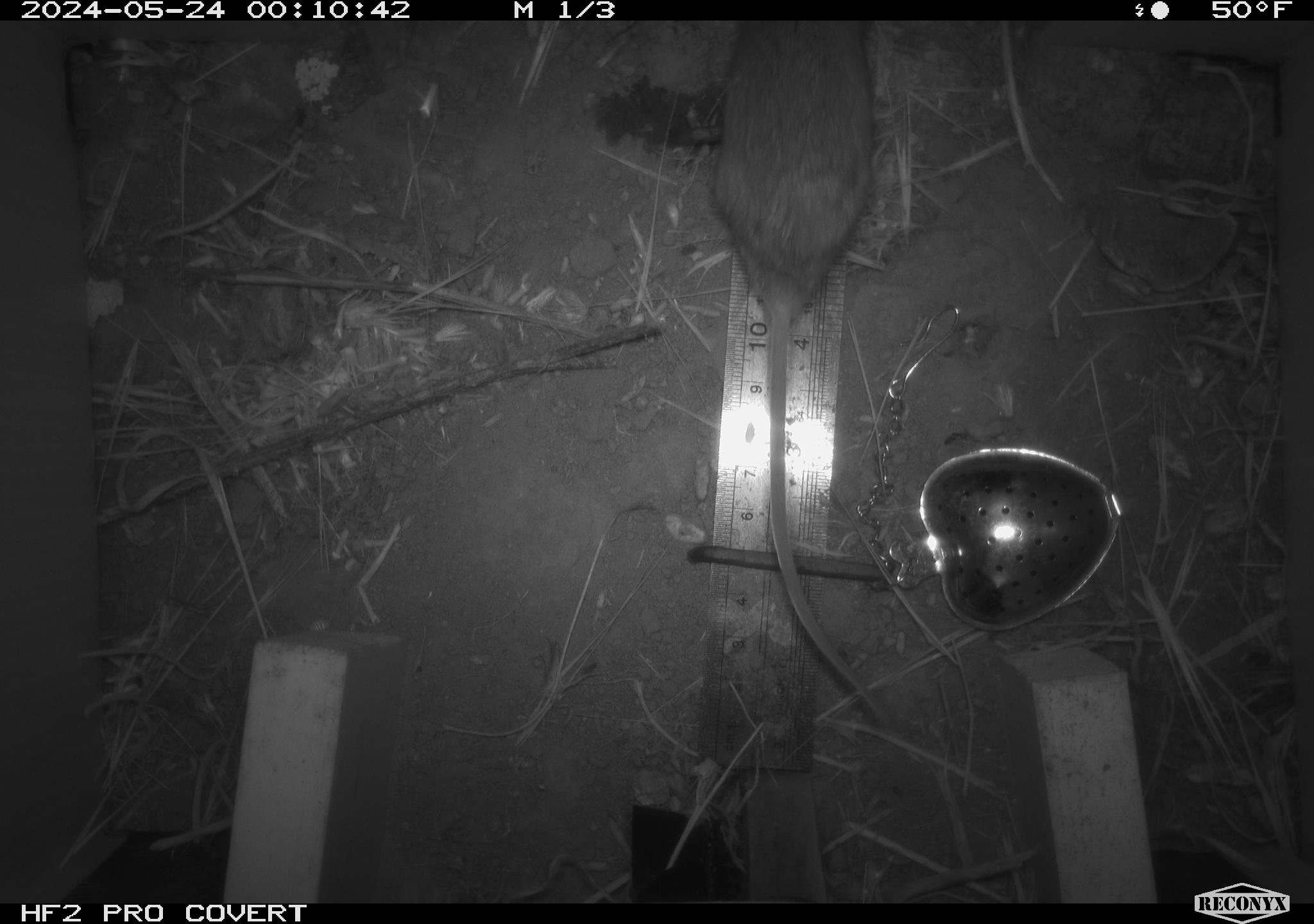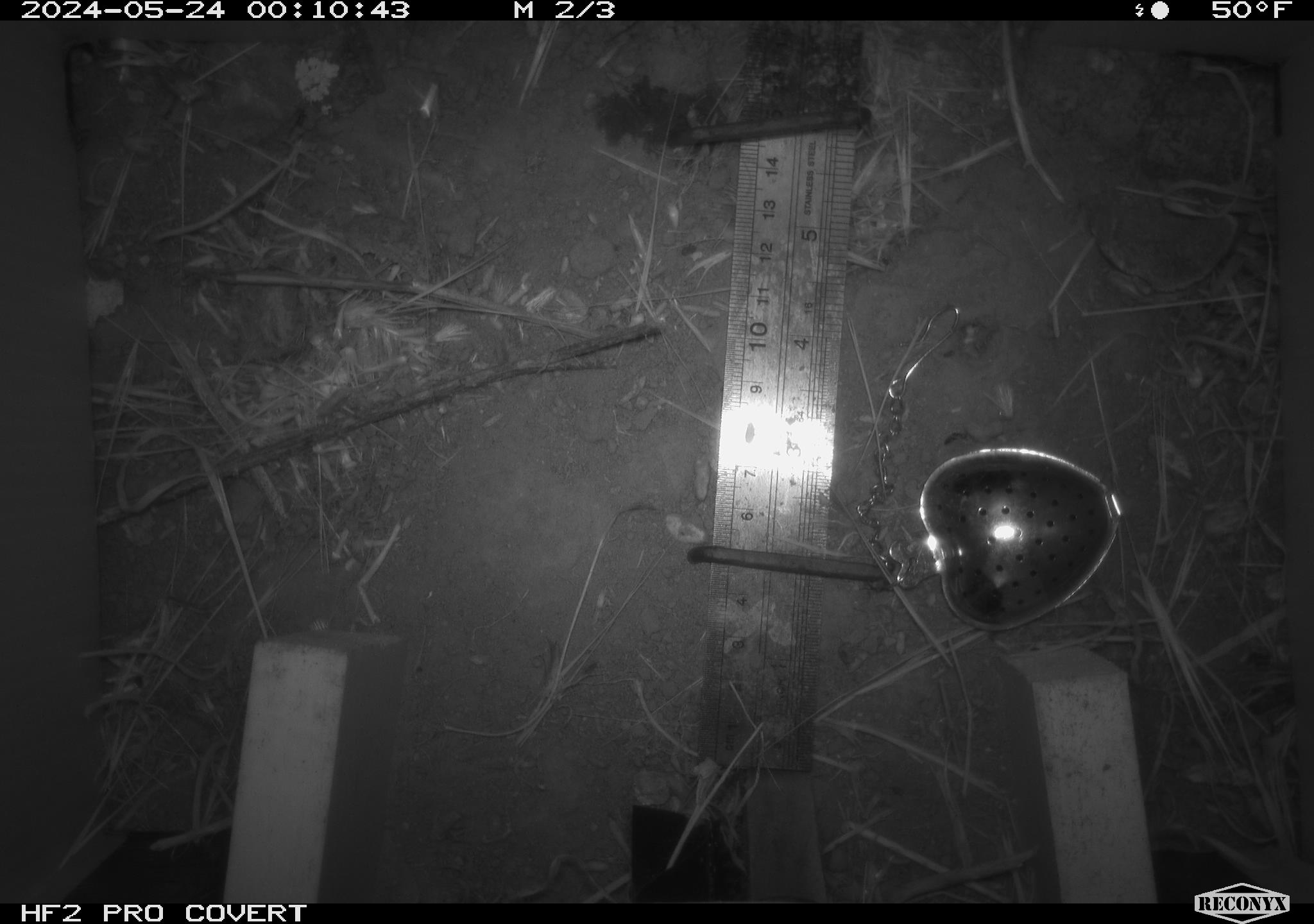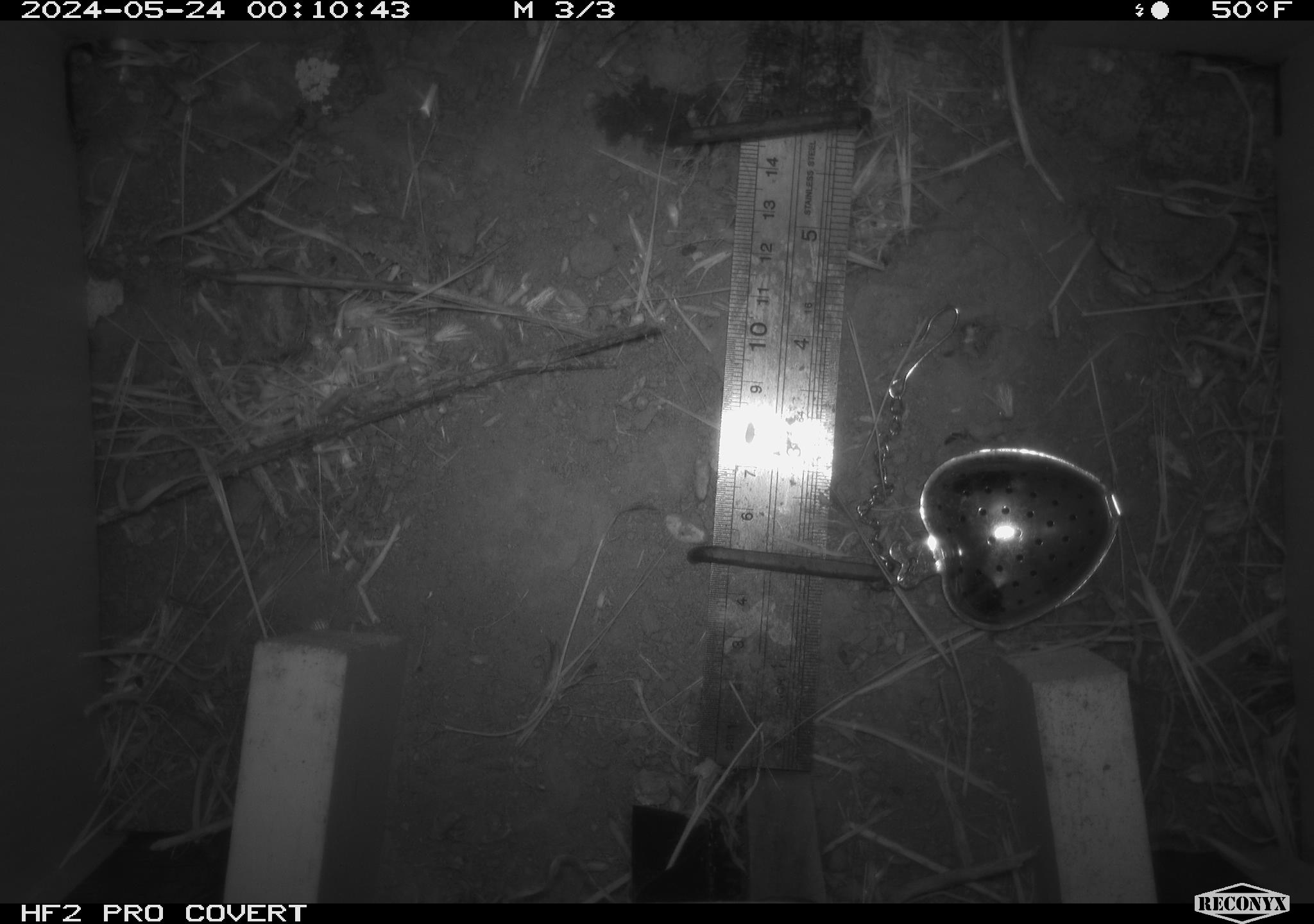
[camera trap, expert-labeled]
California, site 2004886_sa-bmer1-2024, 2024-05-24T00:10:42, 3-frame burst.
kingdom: Animalia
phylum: Chordata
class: Mammalia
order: Rodentia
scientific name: Rodentia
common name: mouse species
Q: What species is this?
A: Mouse species (Rodentia).